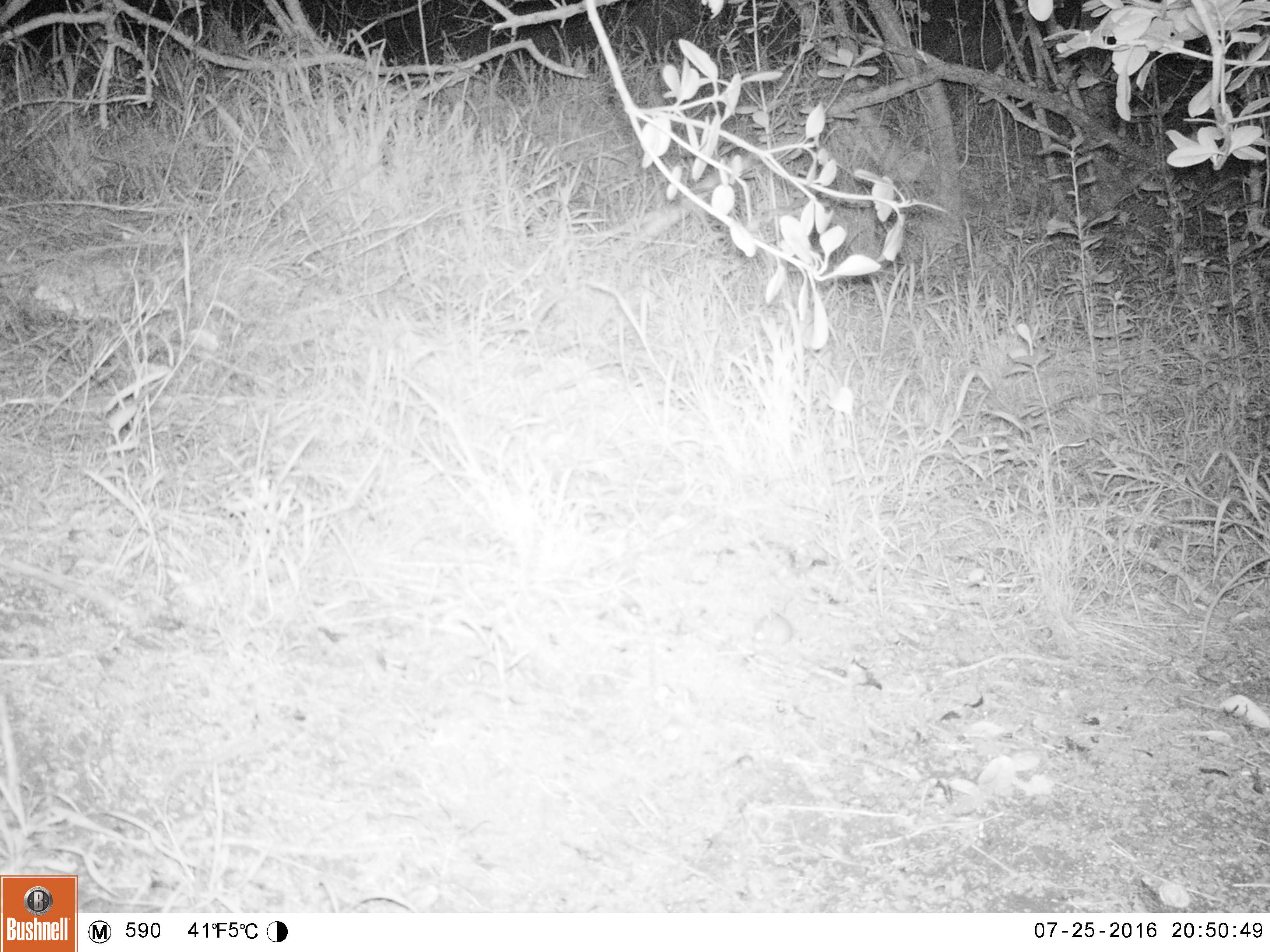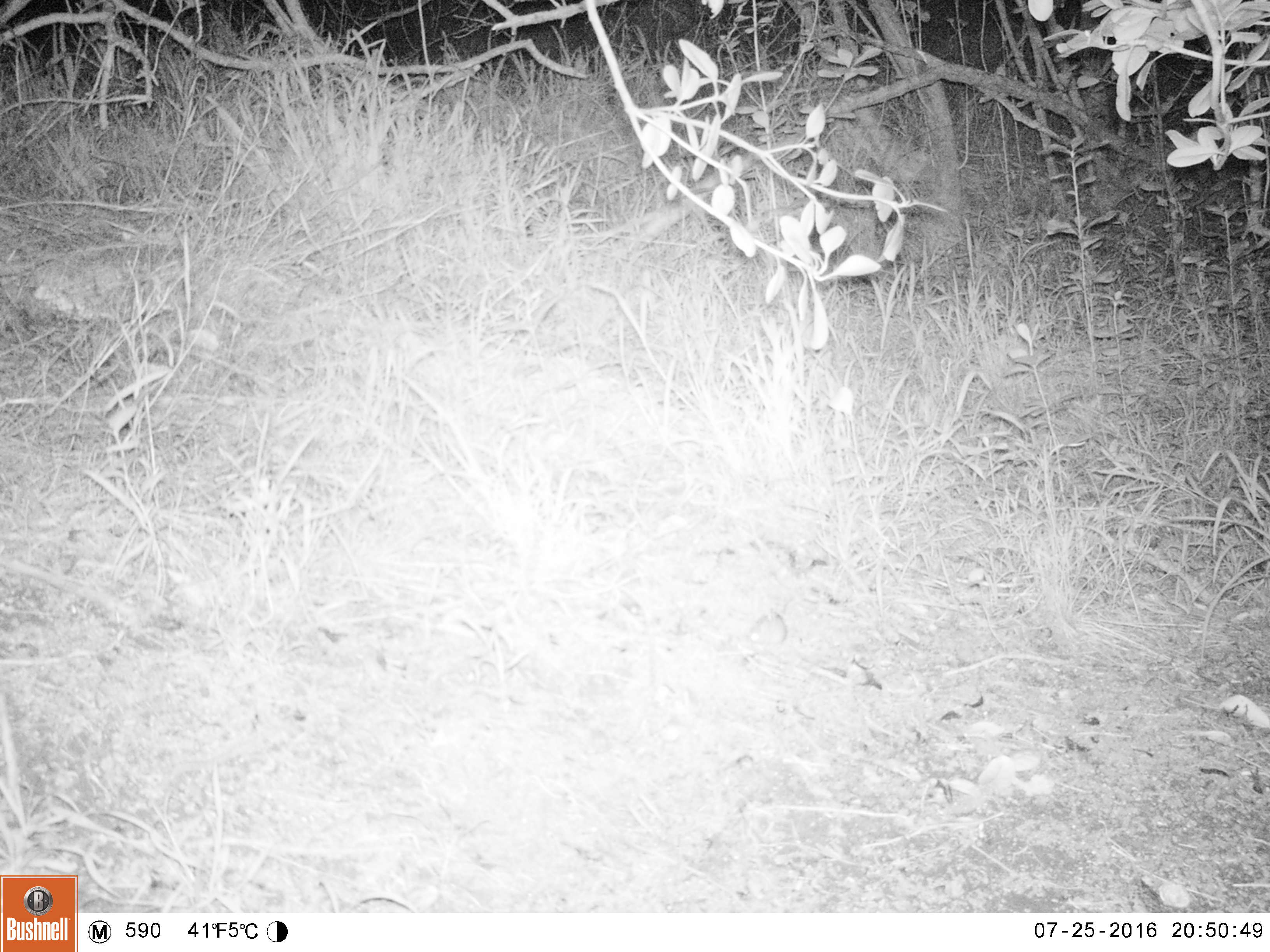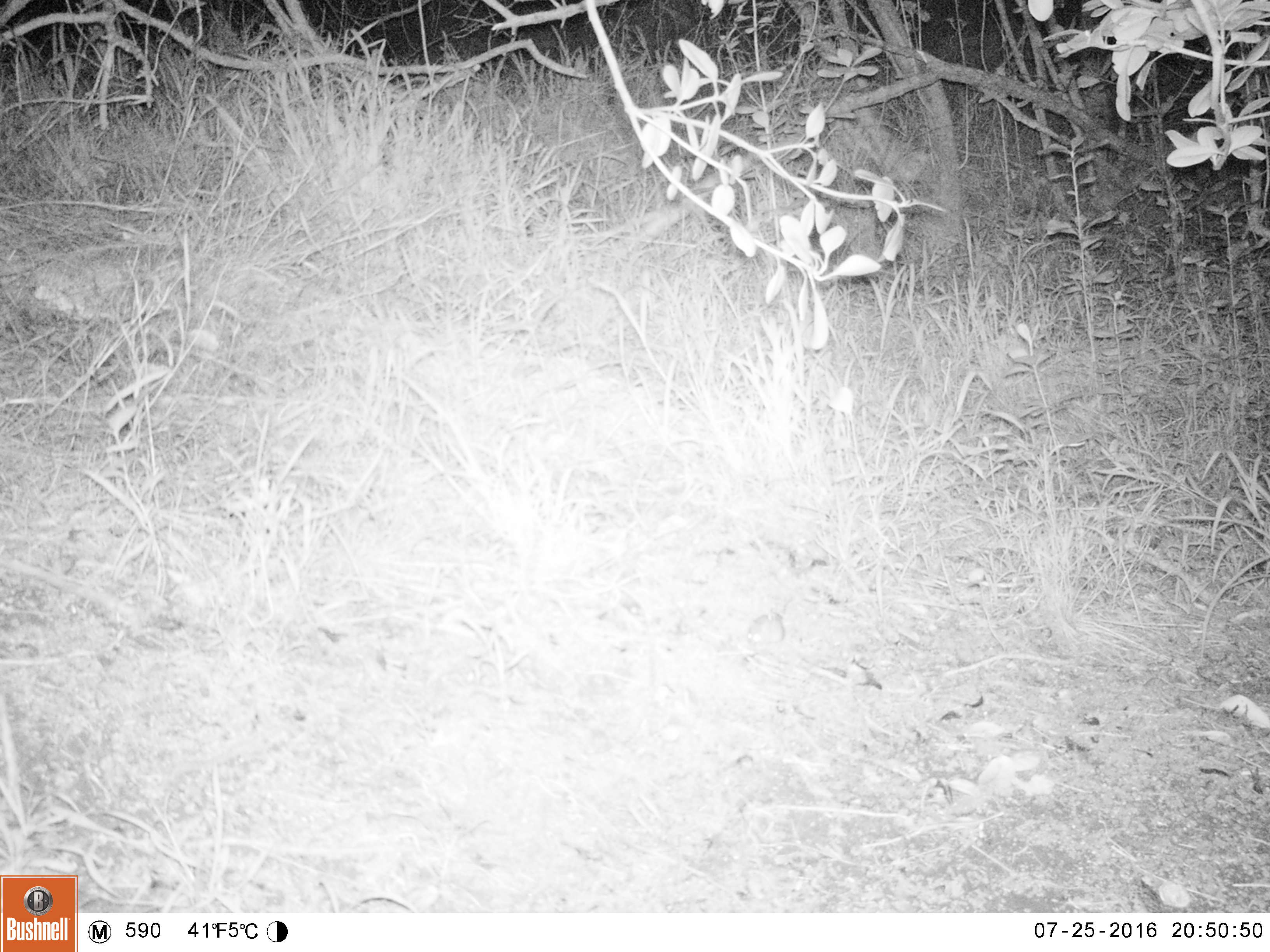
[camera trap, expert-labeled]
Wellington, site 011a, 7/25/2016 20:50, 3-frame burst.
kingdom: Animalia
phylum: Chordata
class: Mammalia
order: Rodentia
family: Muridae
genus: Mus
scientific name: Mus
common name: mouse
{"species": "mouse (Mus)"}